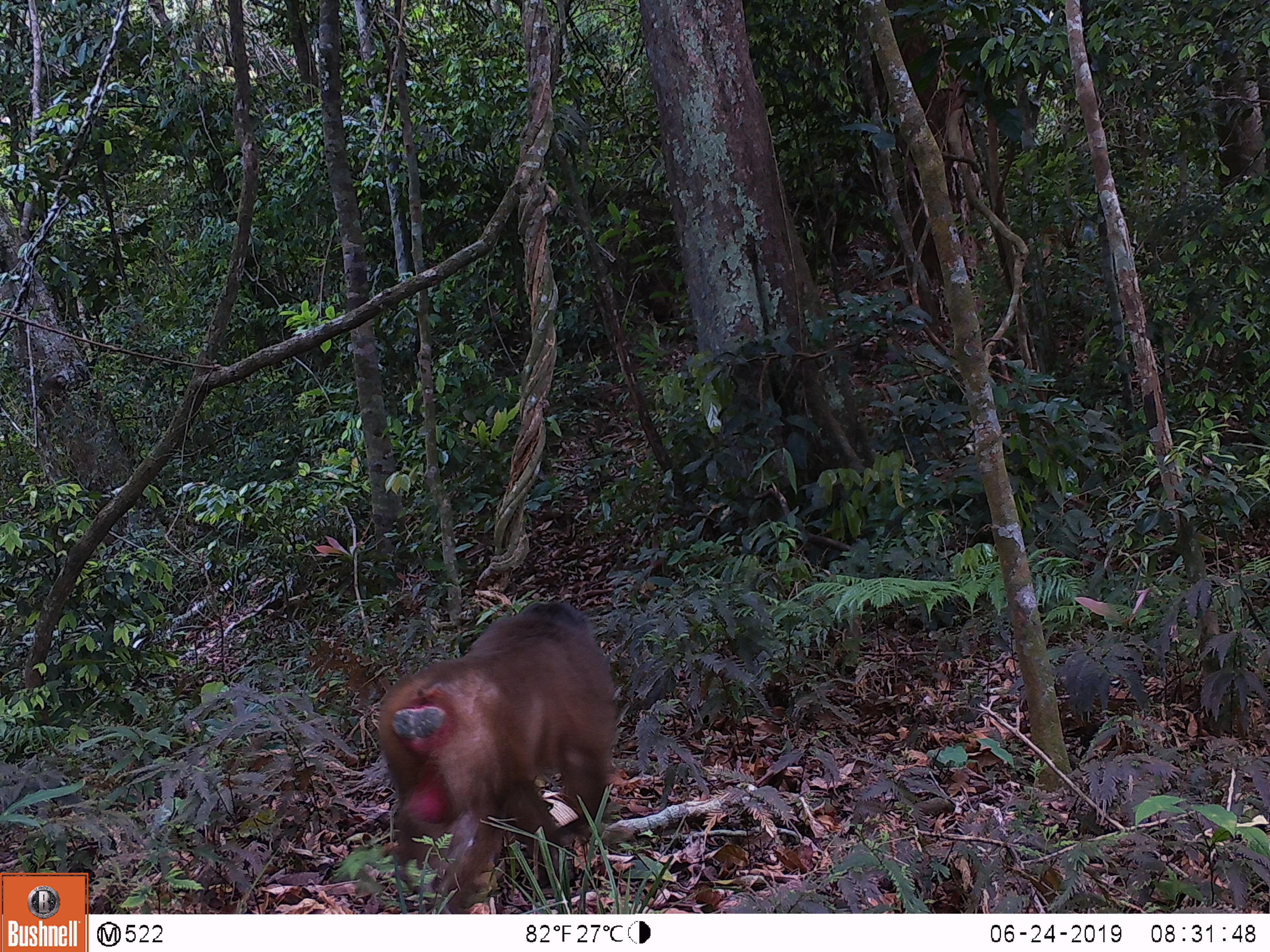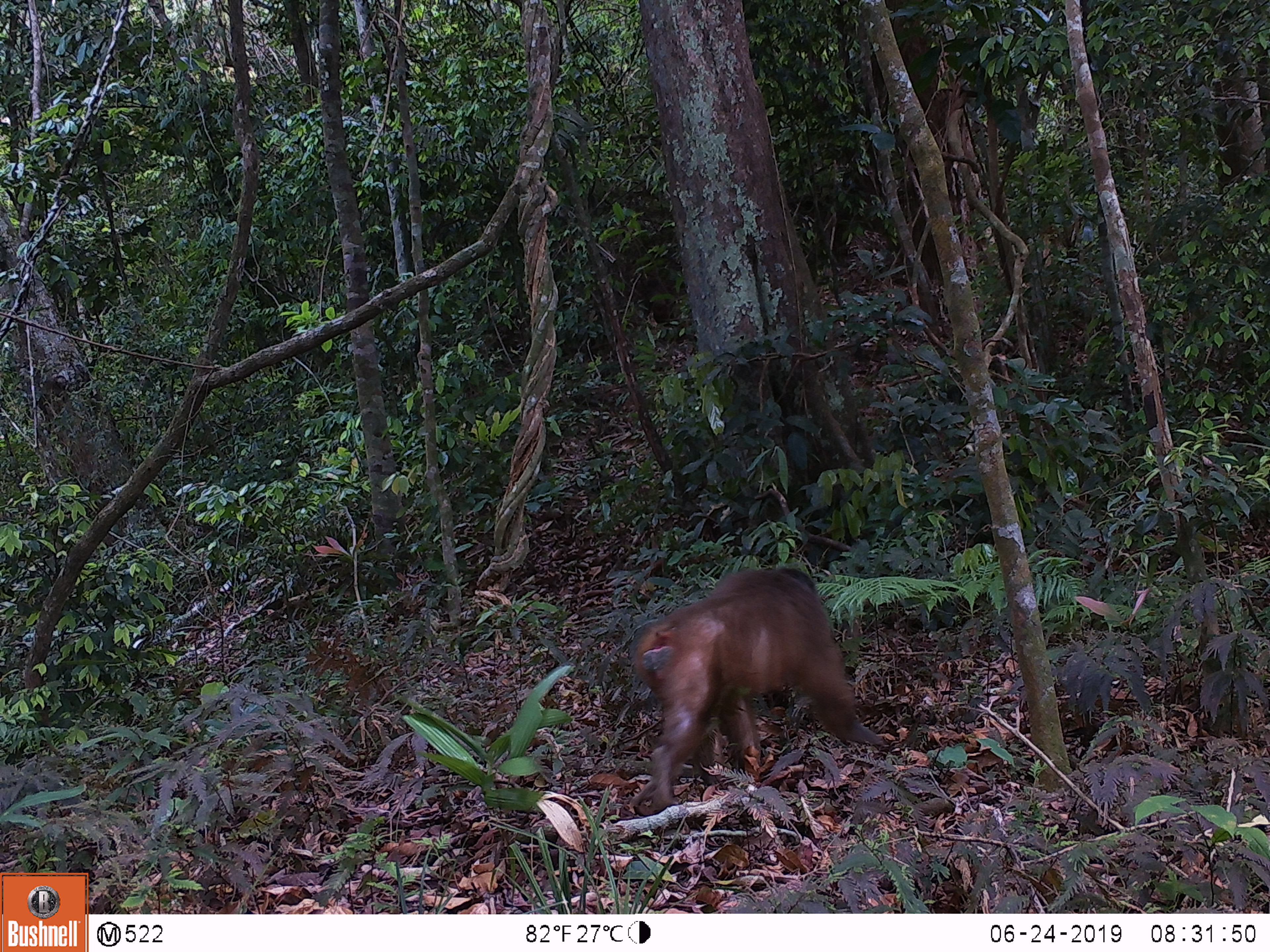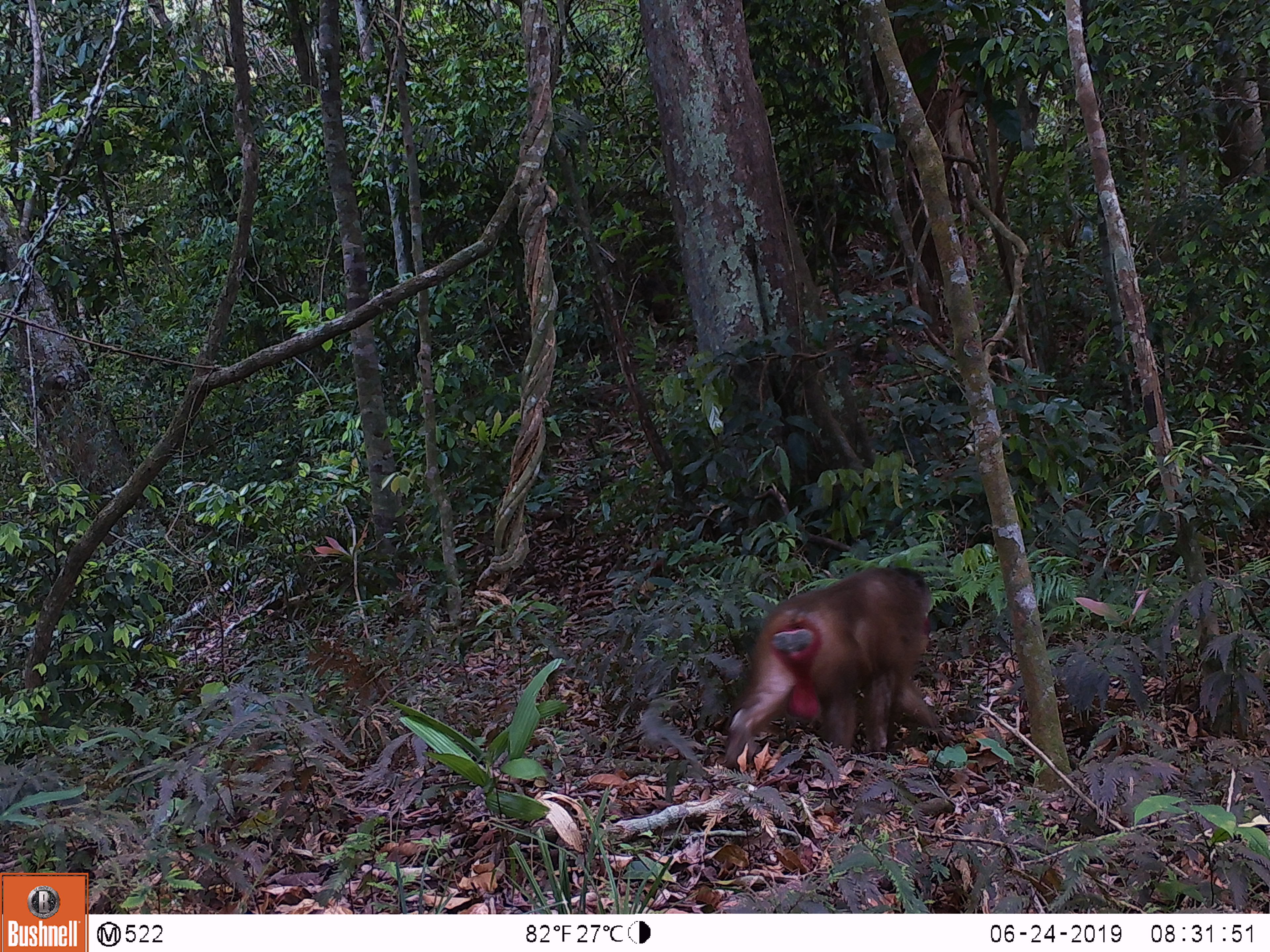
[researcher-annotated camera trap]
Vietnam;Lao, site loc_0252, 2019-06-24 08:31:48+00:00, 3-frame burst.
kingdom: Animalia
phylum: Chordata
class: Mammalia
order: Primates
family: Cercopithecidae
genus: Macaca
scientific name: Macaca arctoides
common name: stump-tailed macaque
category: stump tailed macaque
Stump tailed macaque (stump-tailed macaque) (Macaca arctoides). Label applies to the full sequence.